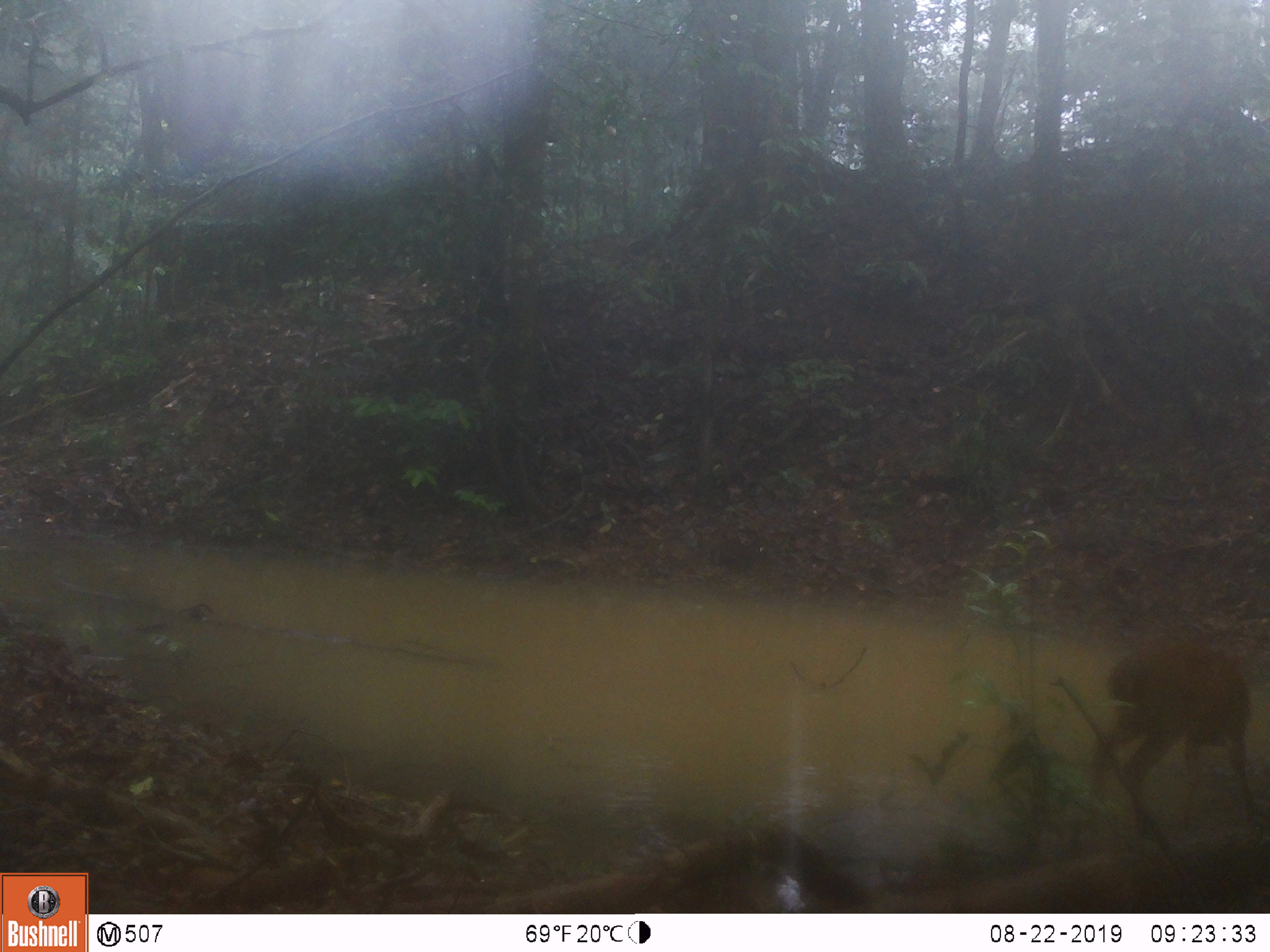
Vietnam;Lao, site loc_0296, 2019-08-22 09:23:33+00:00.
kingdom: Animalia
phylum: Chordata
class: Mammalia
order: Artiodactyla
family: Cervidae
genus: Muntiacus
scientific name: Muntiacus vuquangensis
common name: large-antlered muntjac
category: large antlered muntjac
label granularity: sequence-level